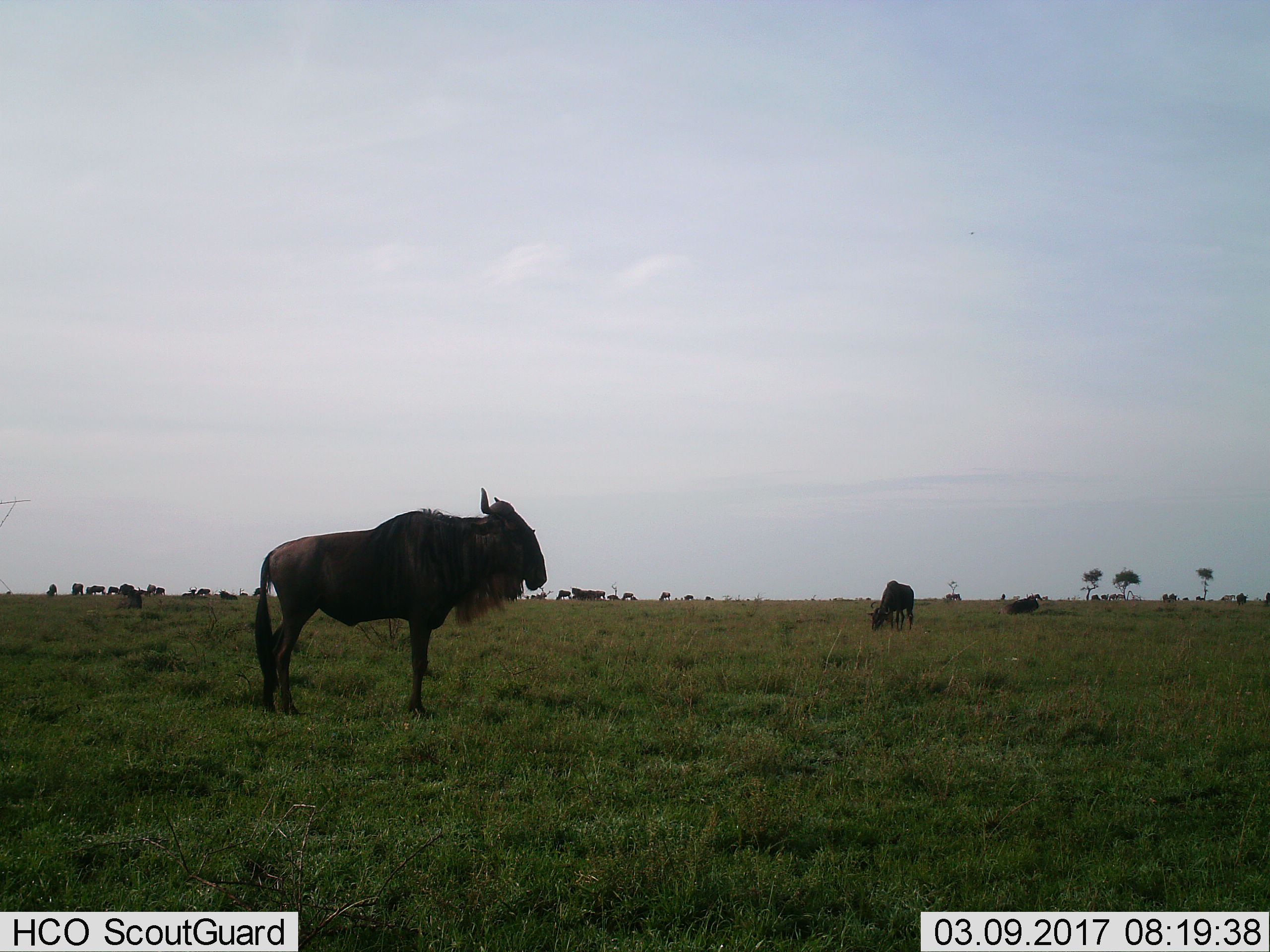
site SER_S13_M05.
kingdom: Animalia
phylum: Chordata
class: Mammalia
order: Artiodactyla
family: Bovidae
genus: Connochaetes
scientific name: Connochaetes taurinus taurinus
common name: blue wildebeest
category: wildebeestblue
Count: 11-50.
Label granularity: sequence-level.